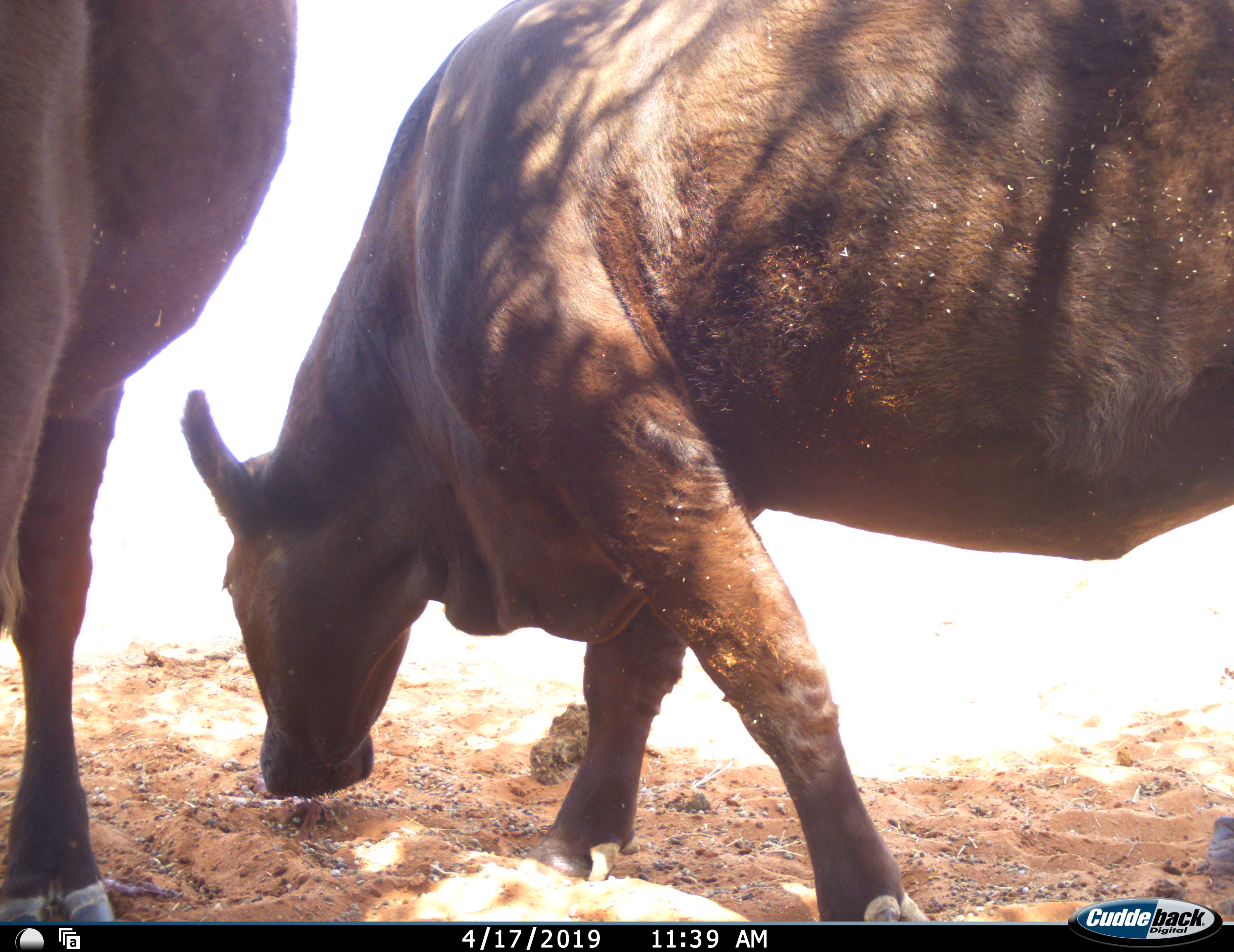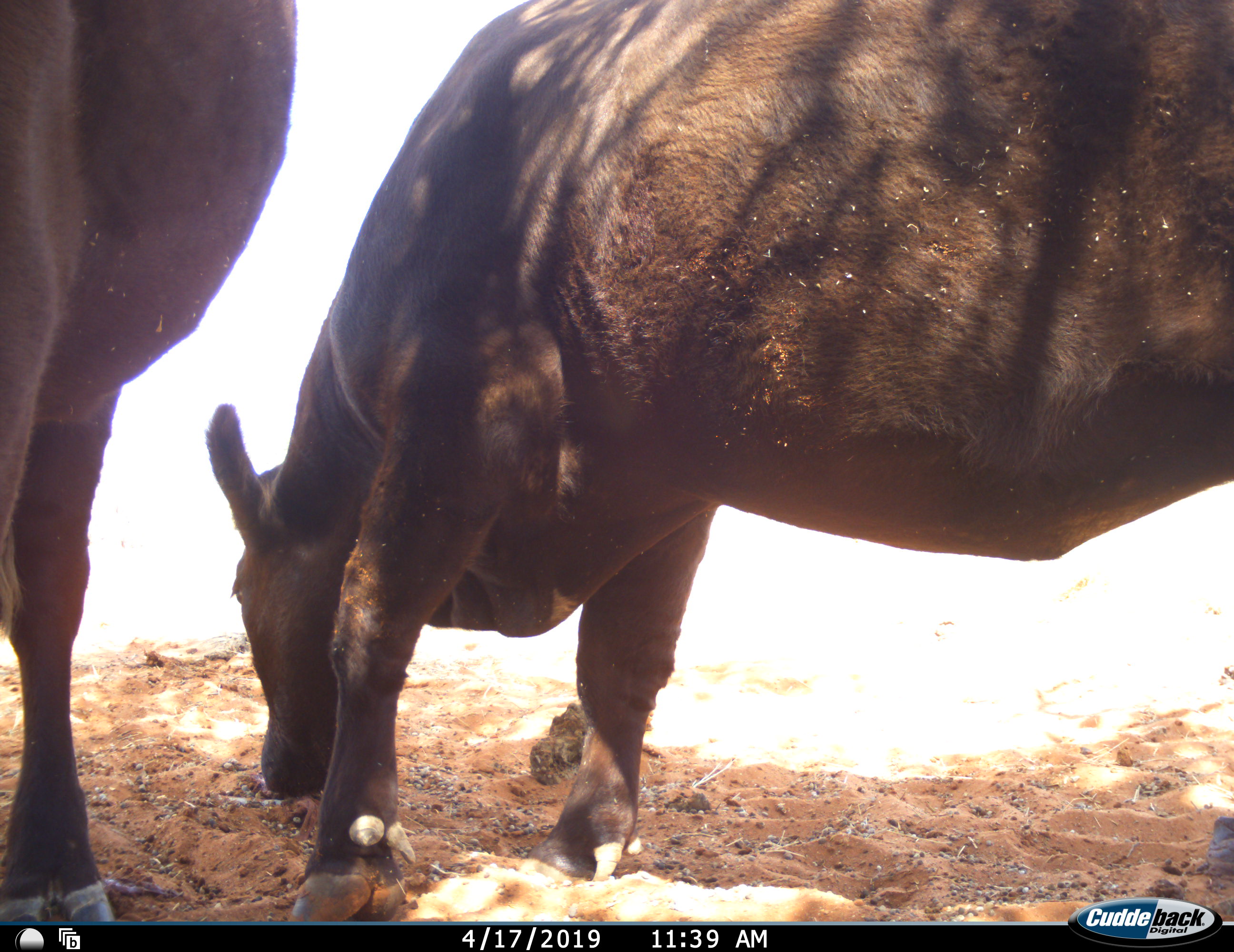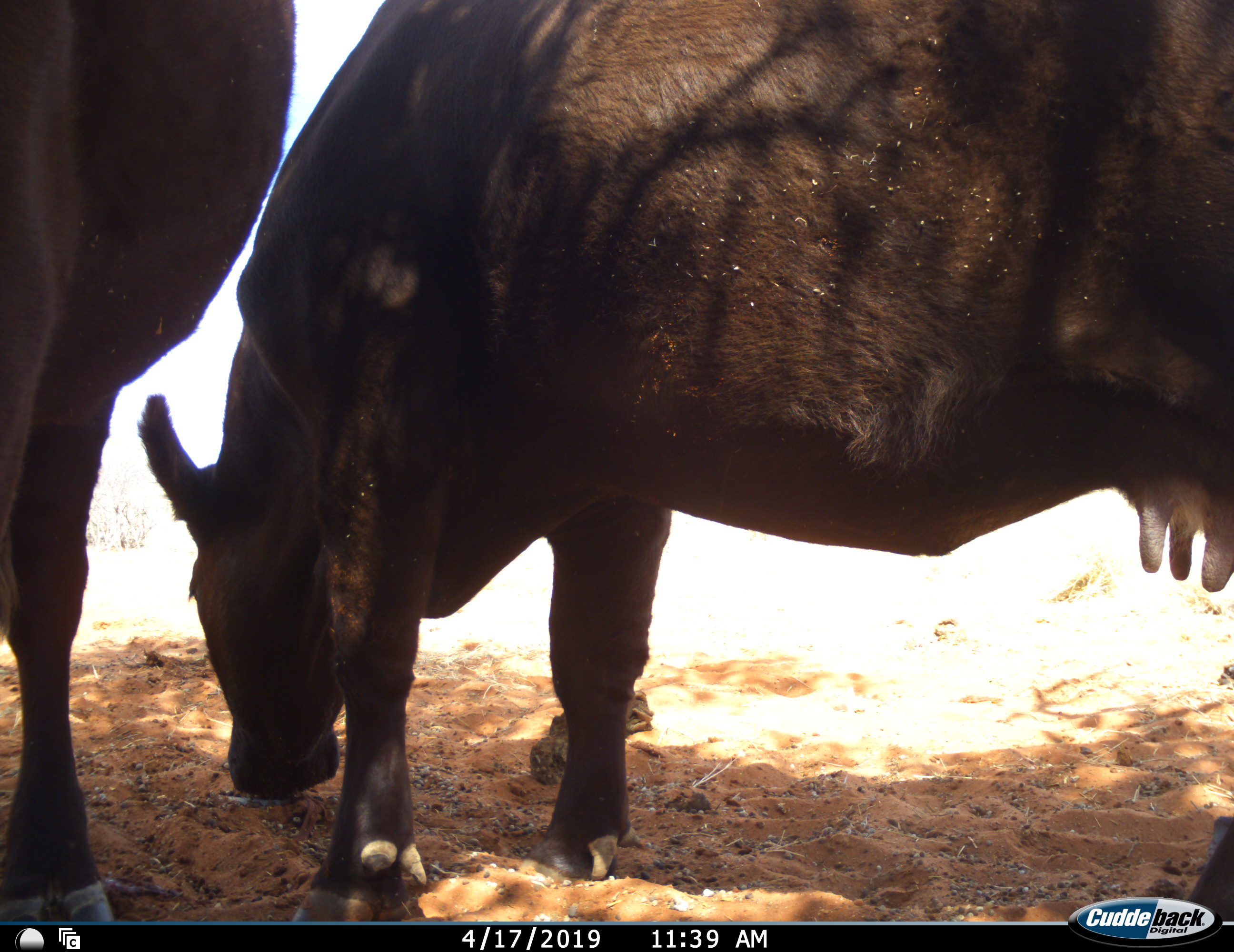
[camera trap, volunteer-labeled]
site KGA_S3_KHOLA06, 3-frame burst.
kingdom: Animalia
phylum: Chordata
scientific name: Vertebrata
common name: domestic animal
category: domesticanimal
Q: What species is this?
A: Domesticanimal (domestic animal) (Vertebrata).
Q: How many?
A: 2.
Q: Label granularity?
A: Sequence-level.